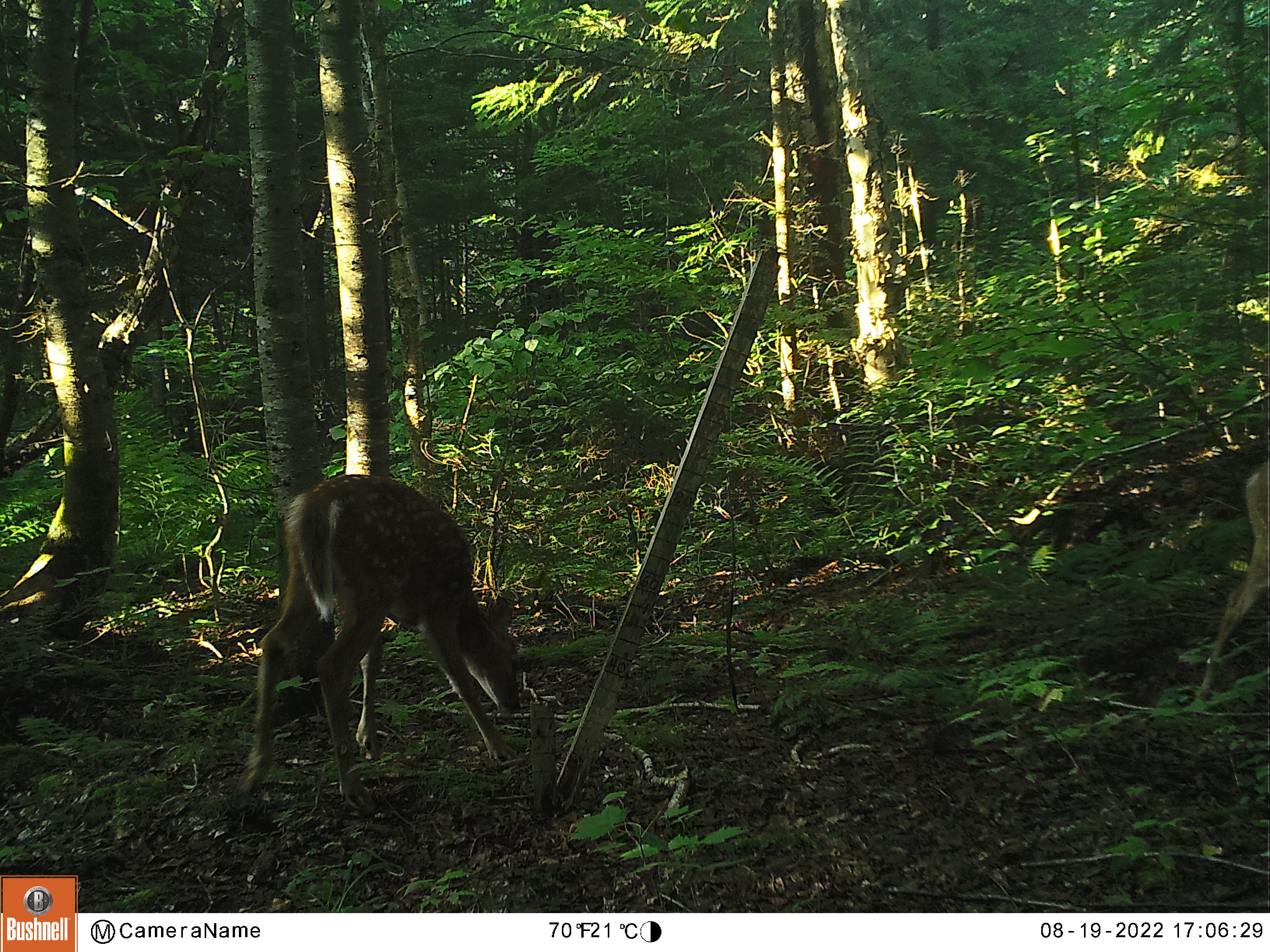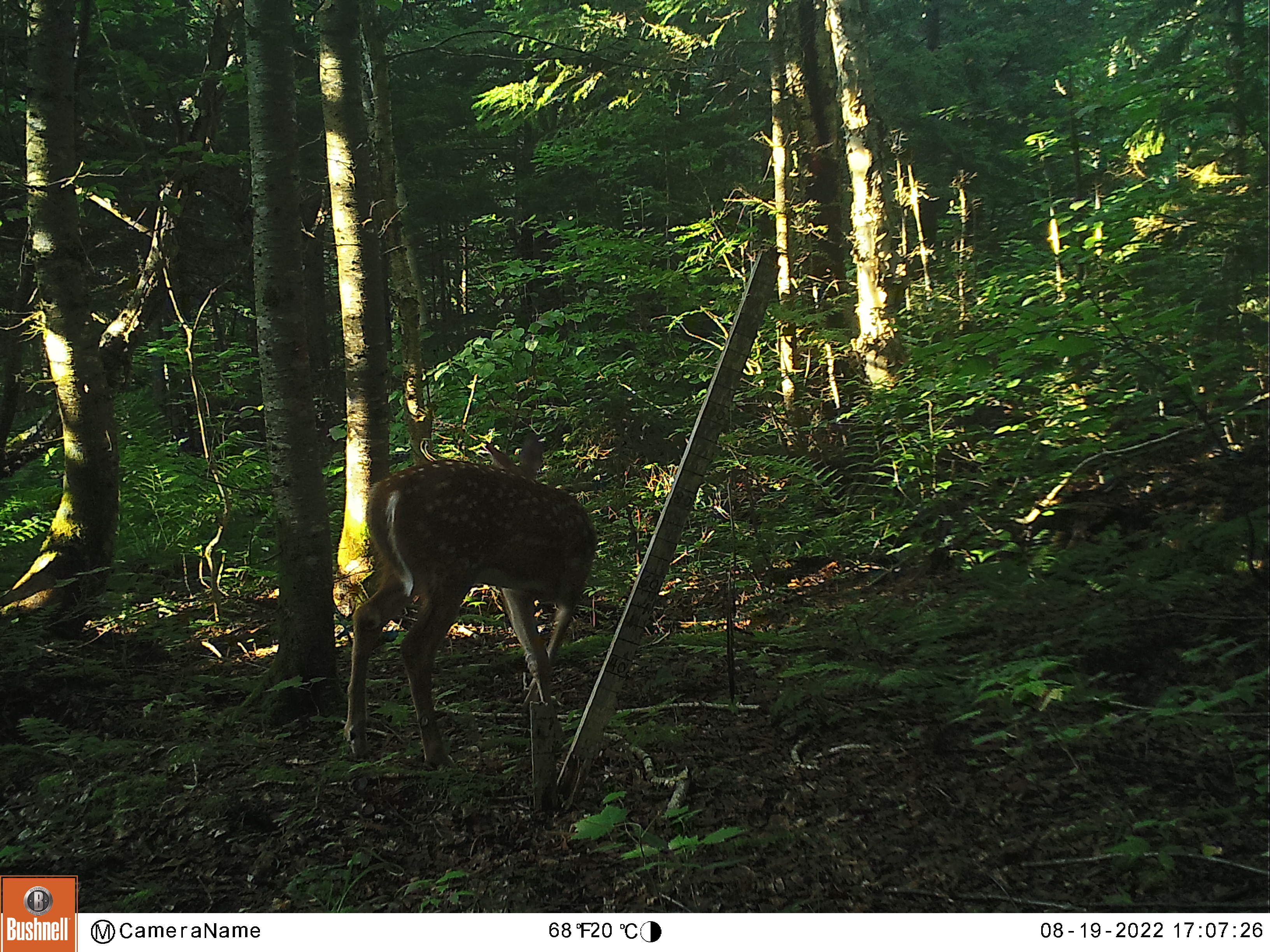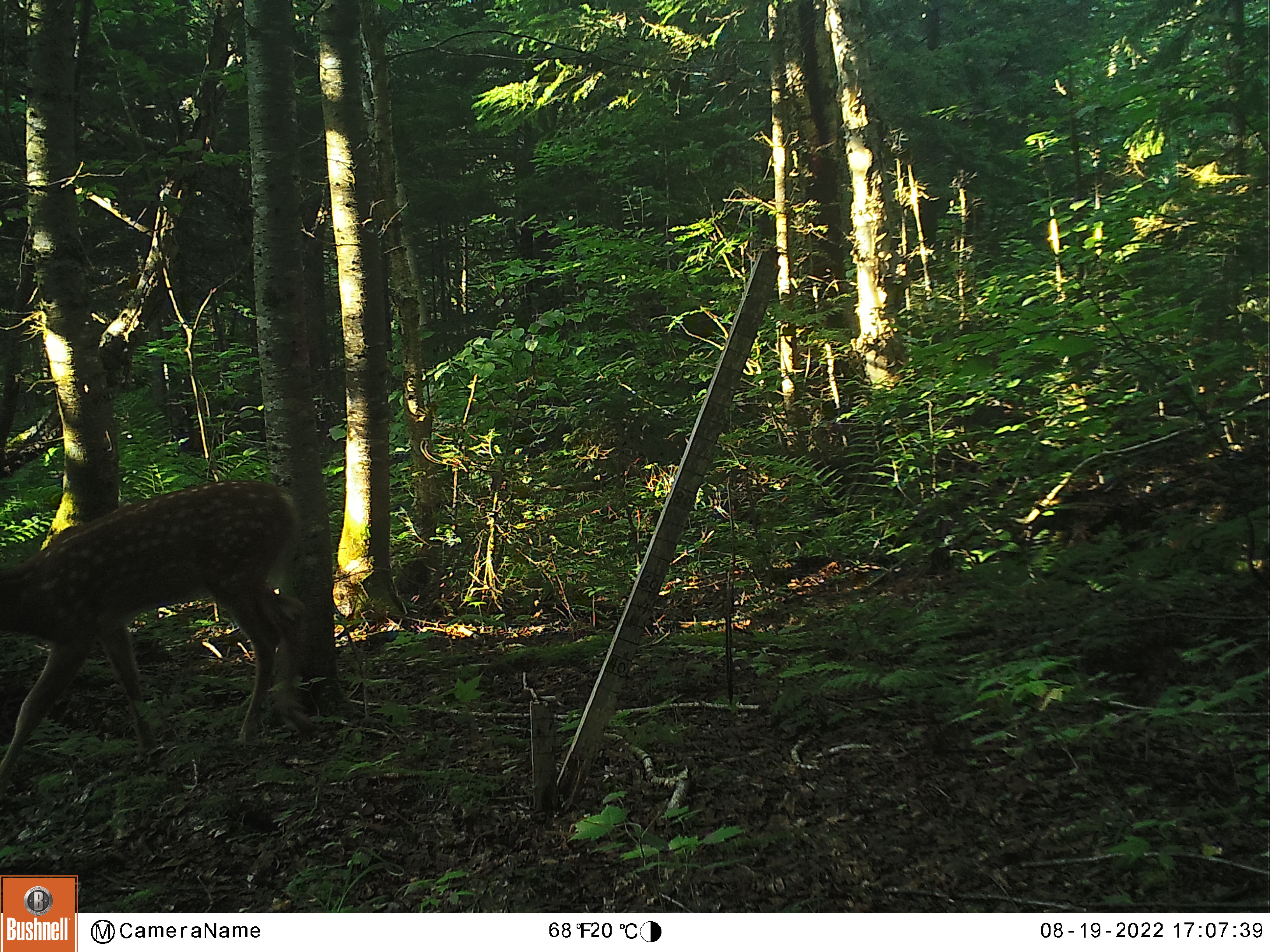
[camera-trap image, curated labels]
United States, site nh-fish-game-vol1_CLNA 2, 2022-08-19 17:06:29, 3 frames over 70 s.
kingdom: Animalia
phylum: Chordata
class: Mammalia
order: Artiodactyla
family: Cervidae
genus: Odocoileus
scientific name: Odocoileus virginianus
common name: white-tailed deer